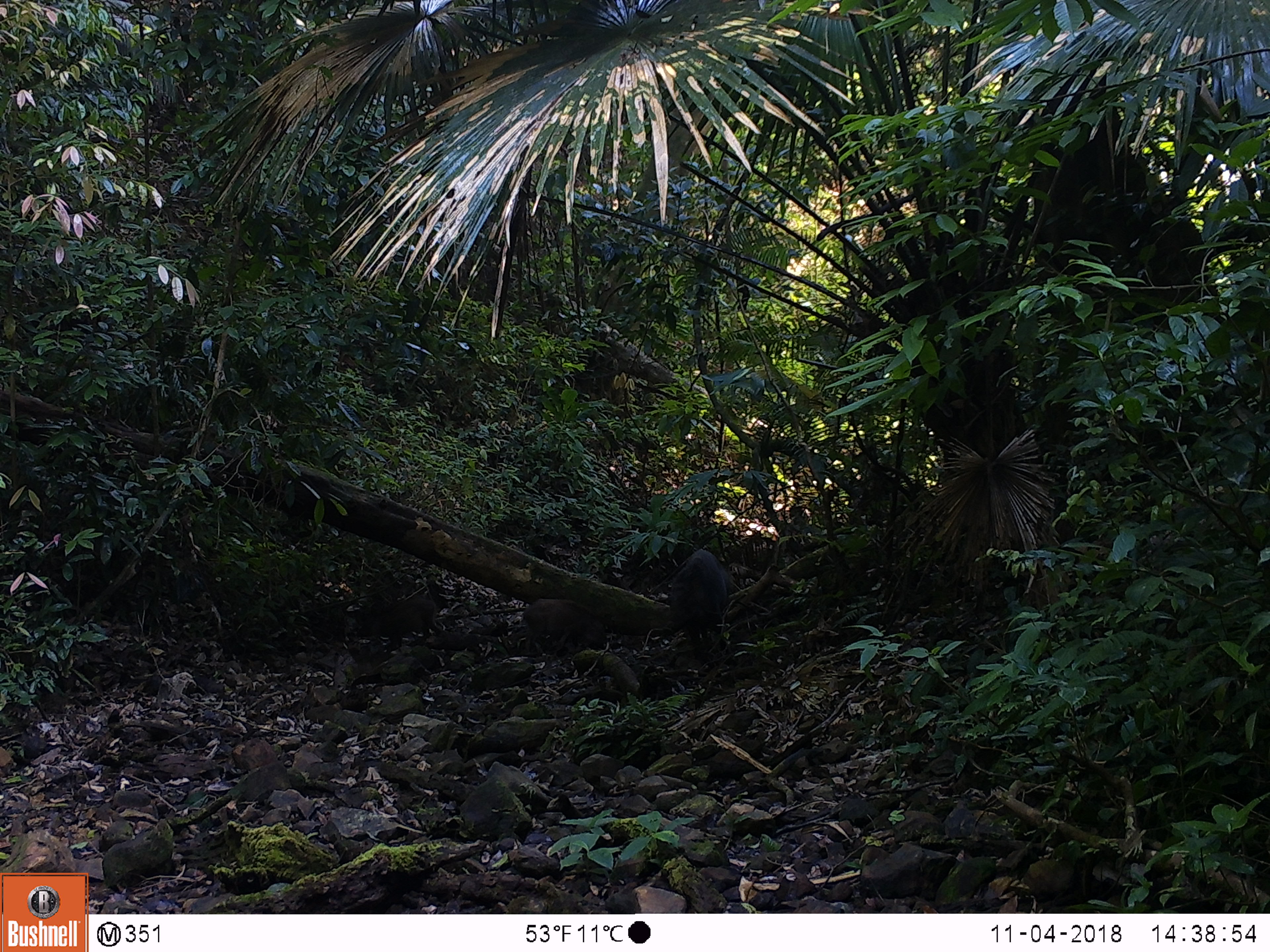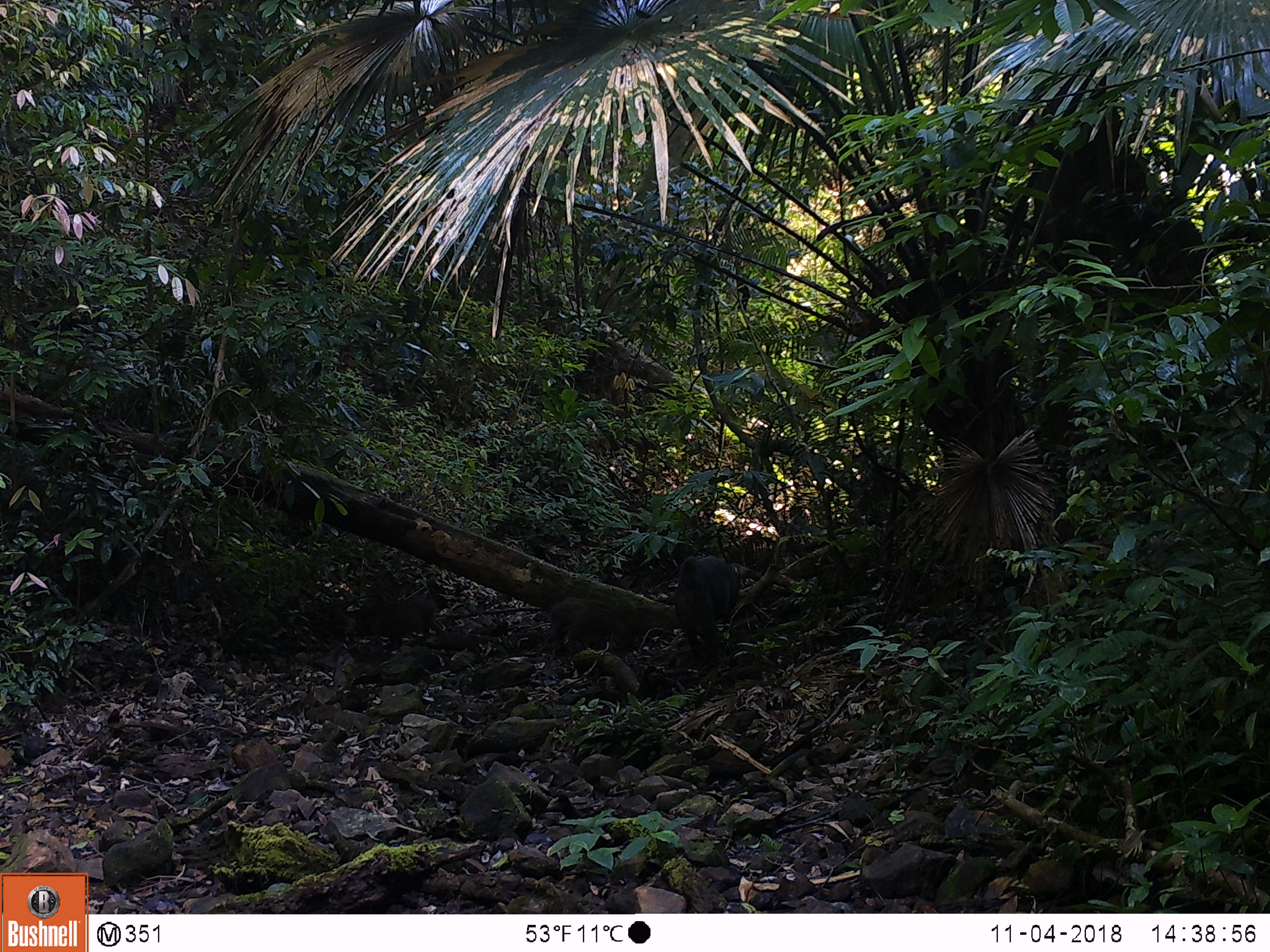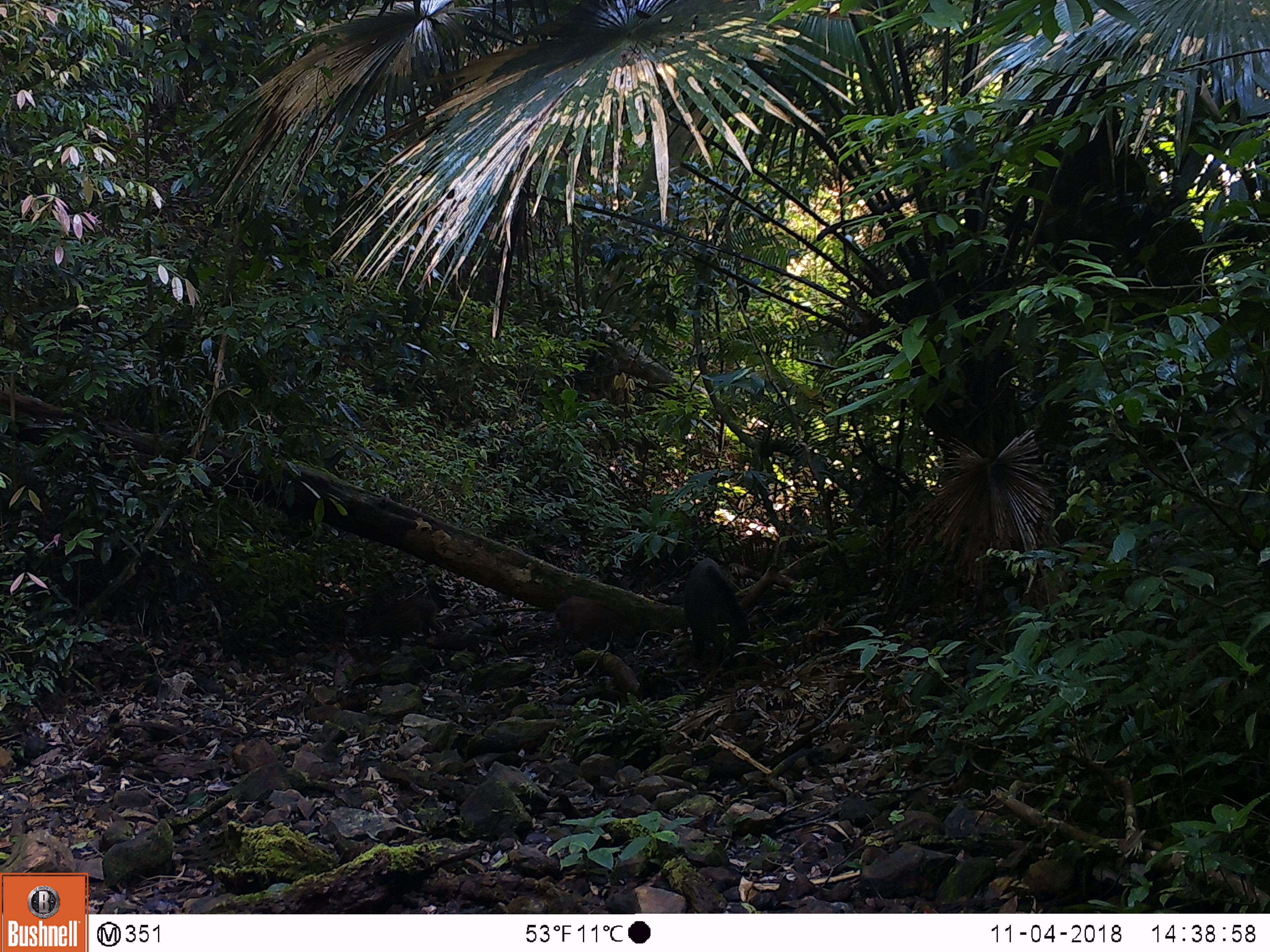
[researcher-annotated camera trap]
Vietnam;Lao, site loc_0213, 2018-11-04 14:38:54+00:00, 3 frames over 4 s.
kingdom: Animalia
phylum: Chordata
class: Mammalia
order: Artiodactyla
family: Suidae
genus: Sus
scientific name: Sus scrofa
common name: eurasian wild pig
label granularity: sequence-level